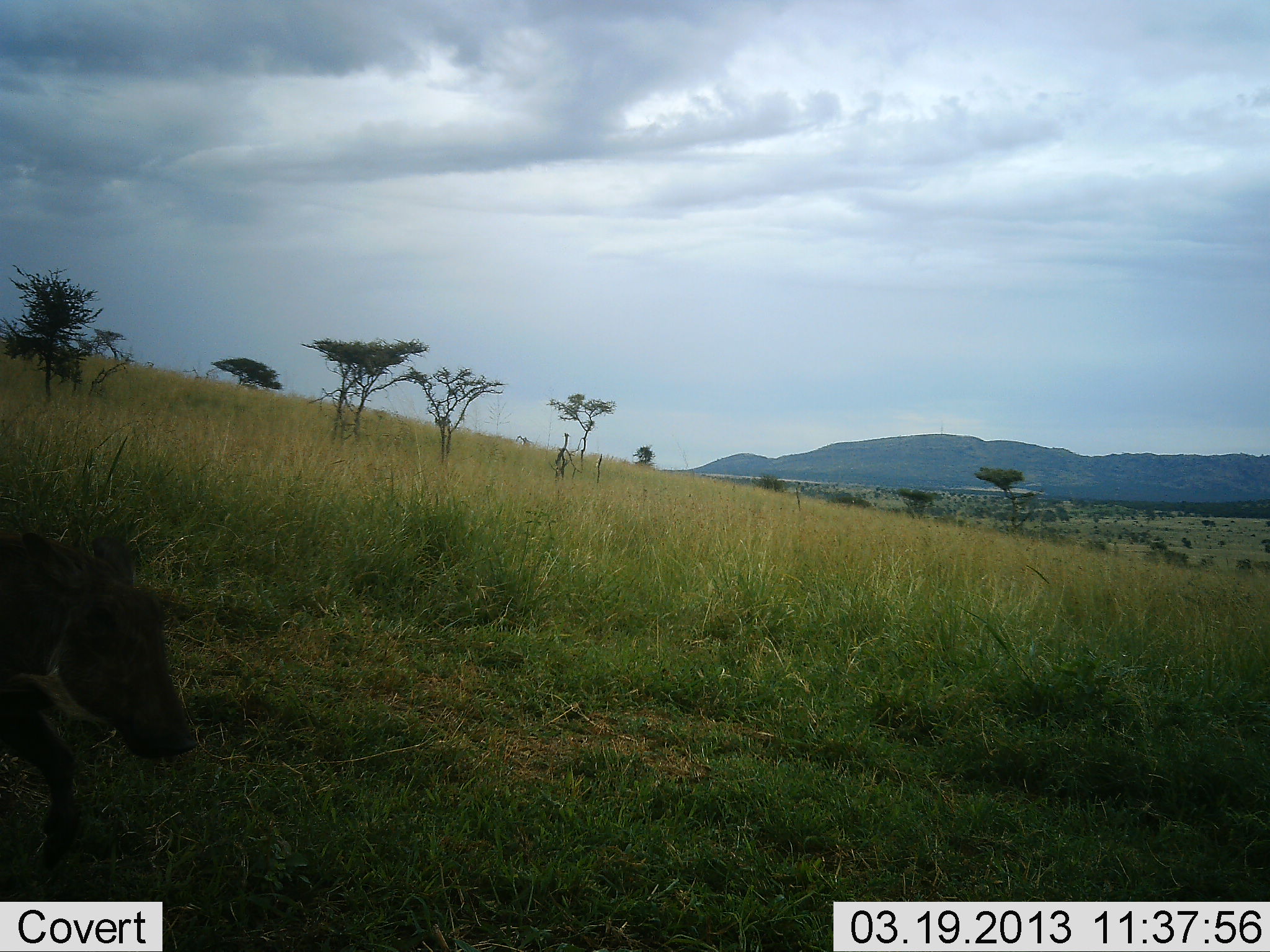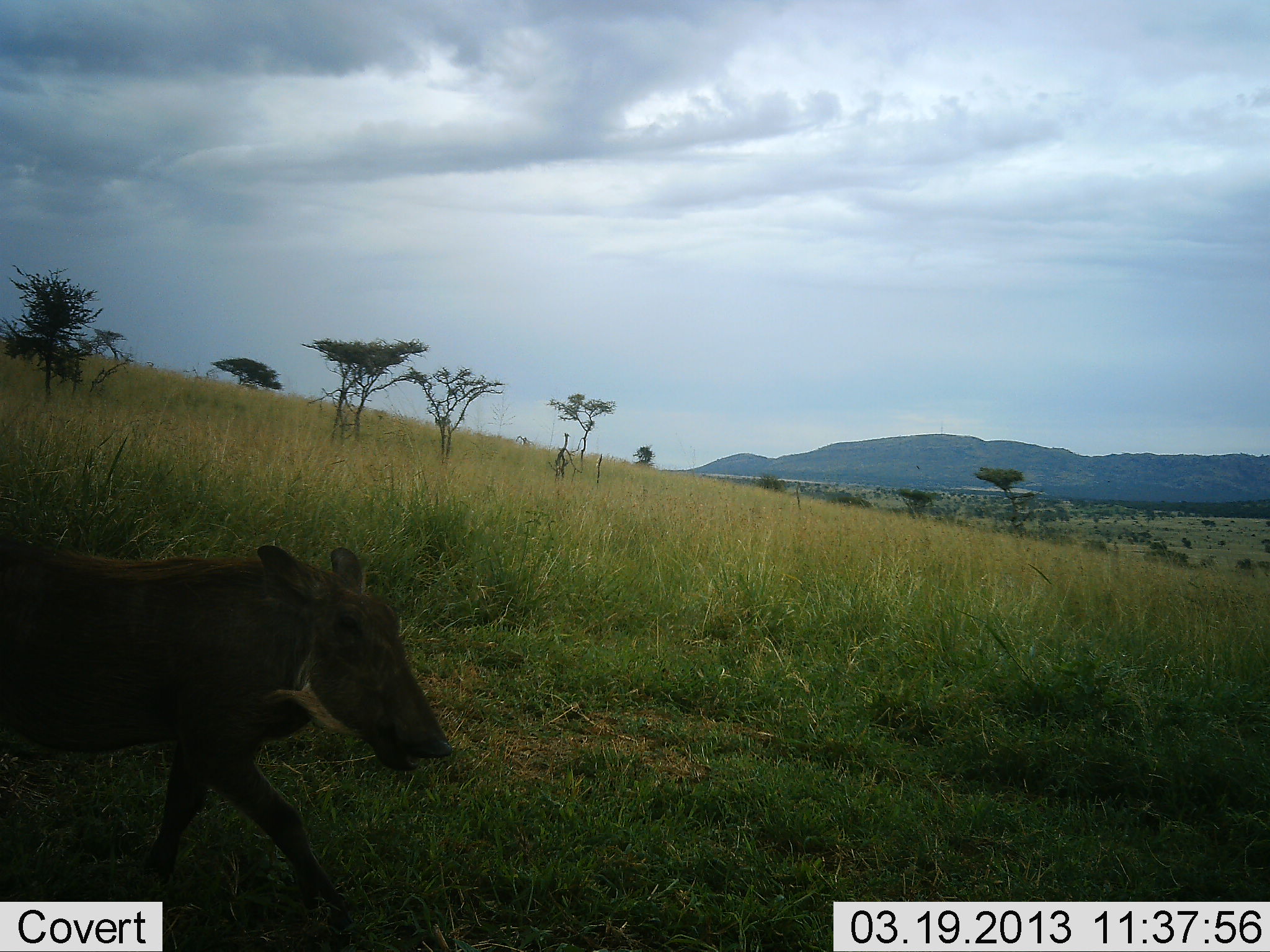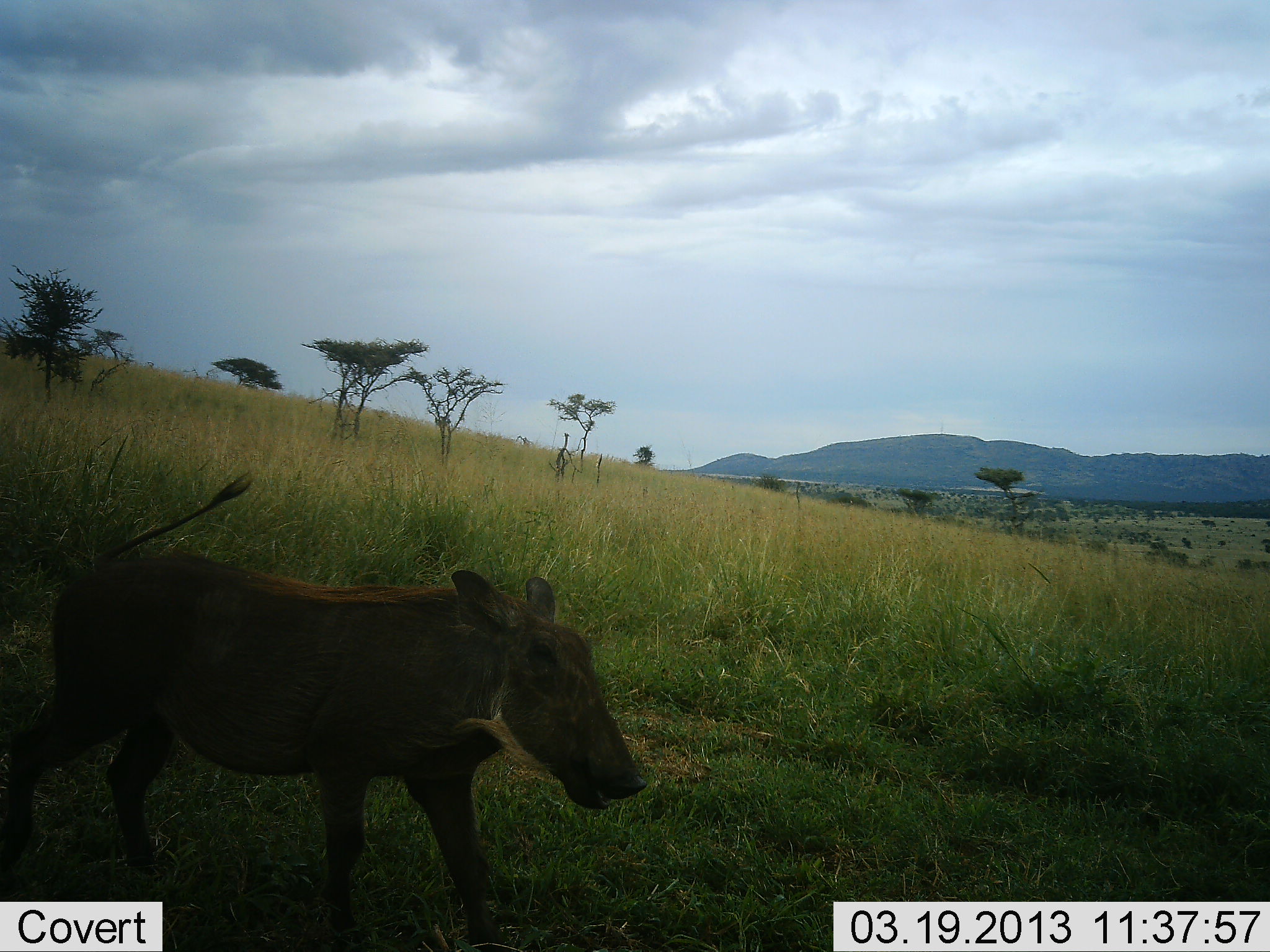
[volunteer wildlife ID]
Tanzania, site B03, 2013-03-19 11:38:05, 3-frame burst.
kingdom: Animalia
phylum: Chordata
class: Mammalia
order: Artiodactyla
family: Suidae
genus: Phacochoerus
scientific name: Phacochoerus africanus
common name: warthog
Warthog (Phacochoerus africanus), count 1. Behavior (volunteer vote fractions): standing 0%, resting 0%, moving 100%, interacting 0%. Young present (vote fraction): 5%. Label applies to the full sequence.